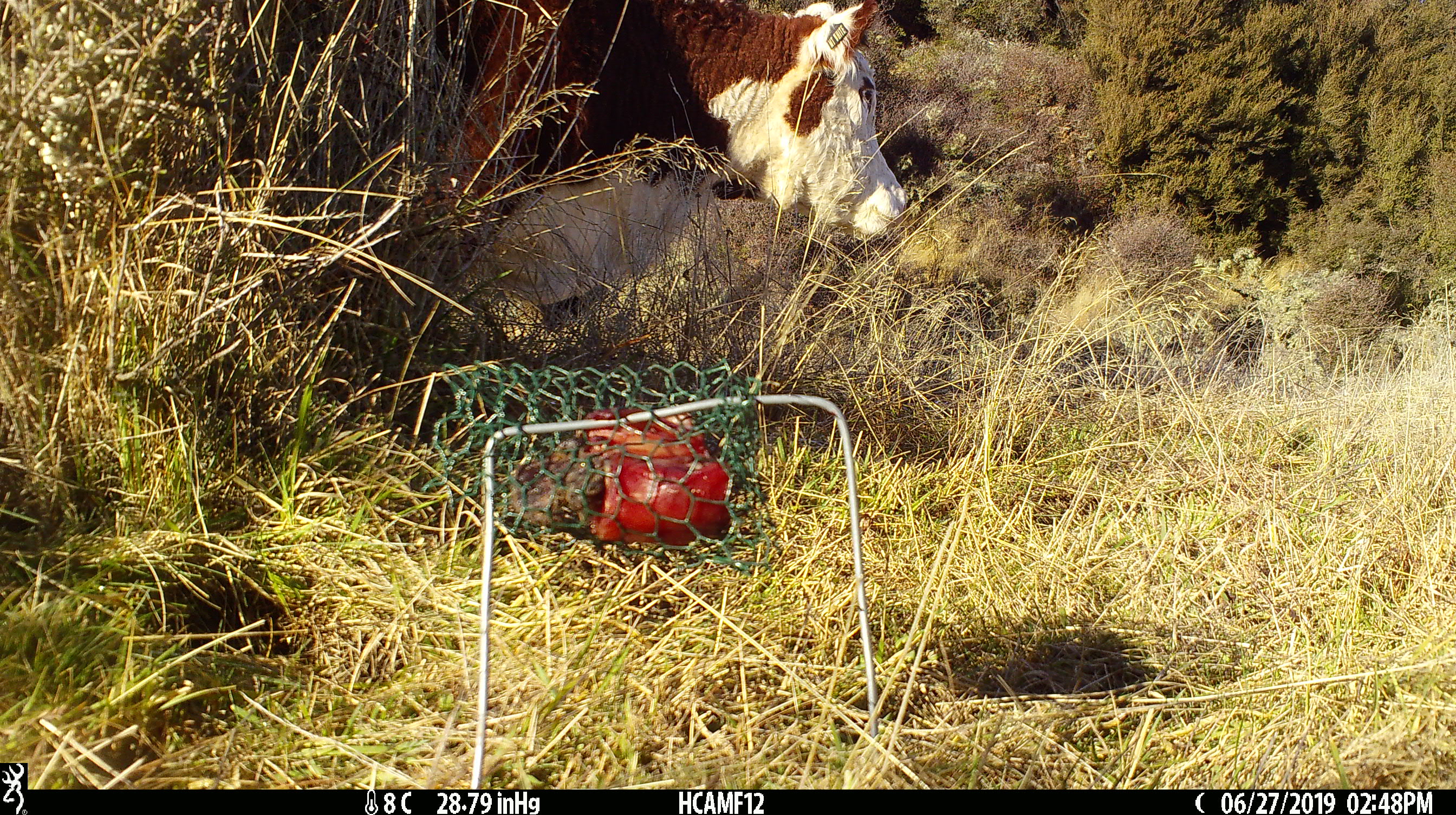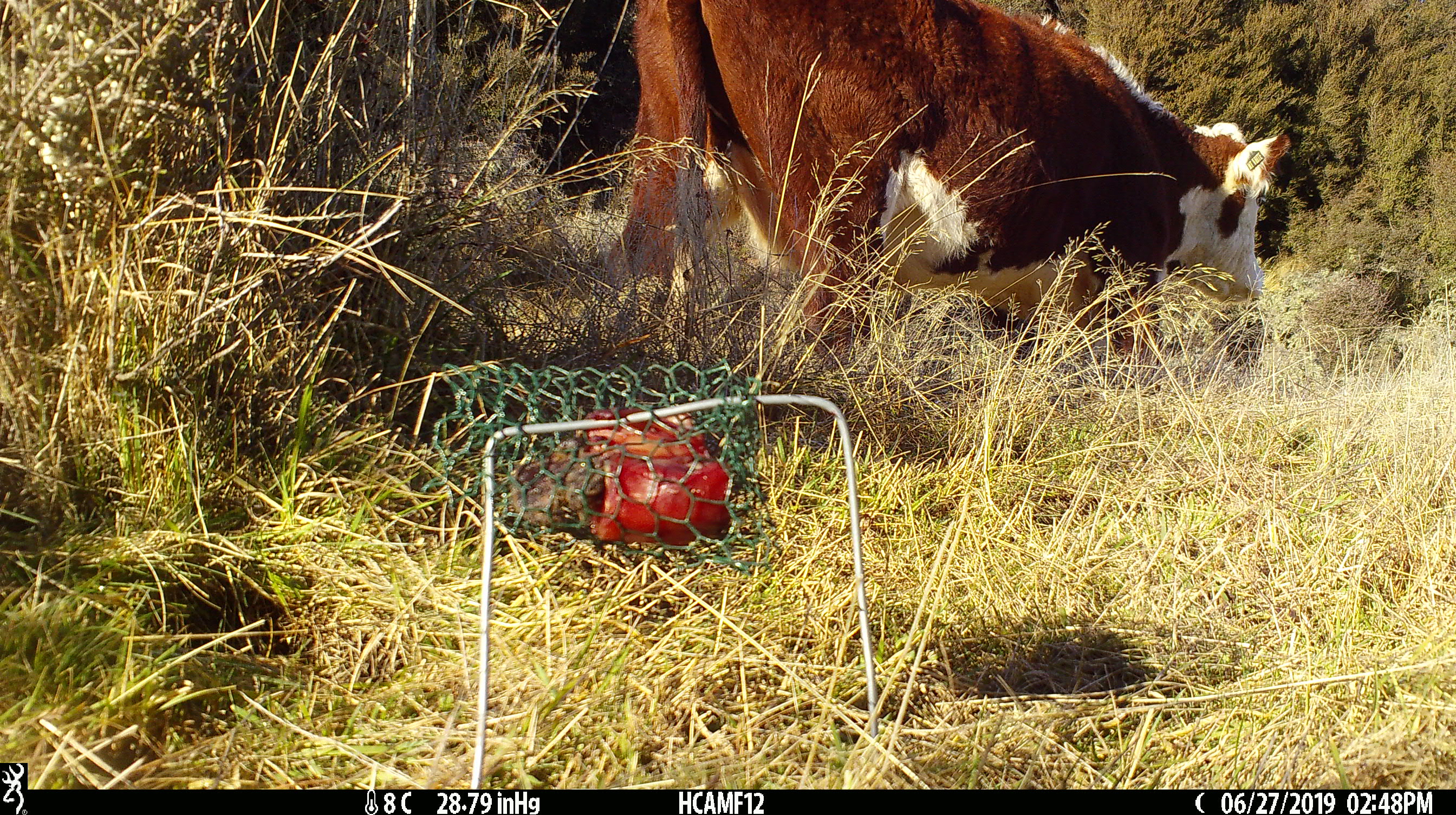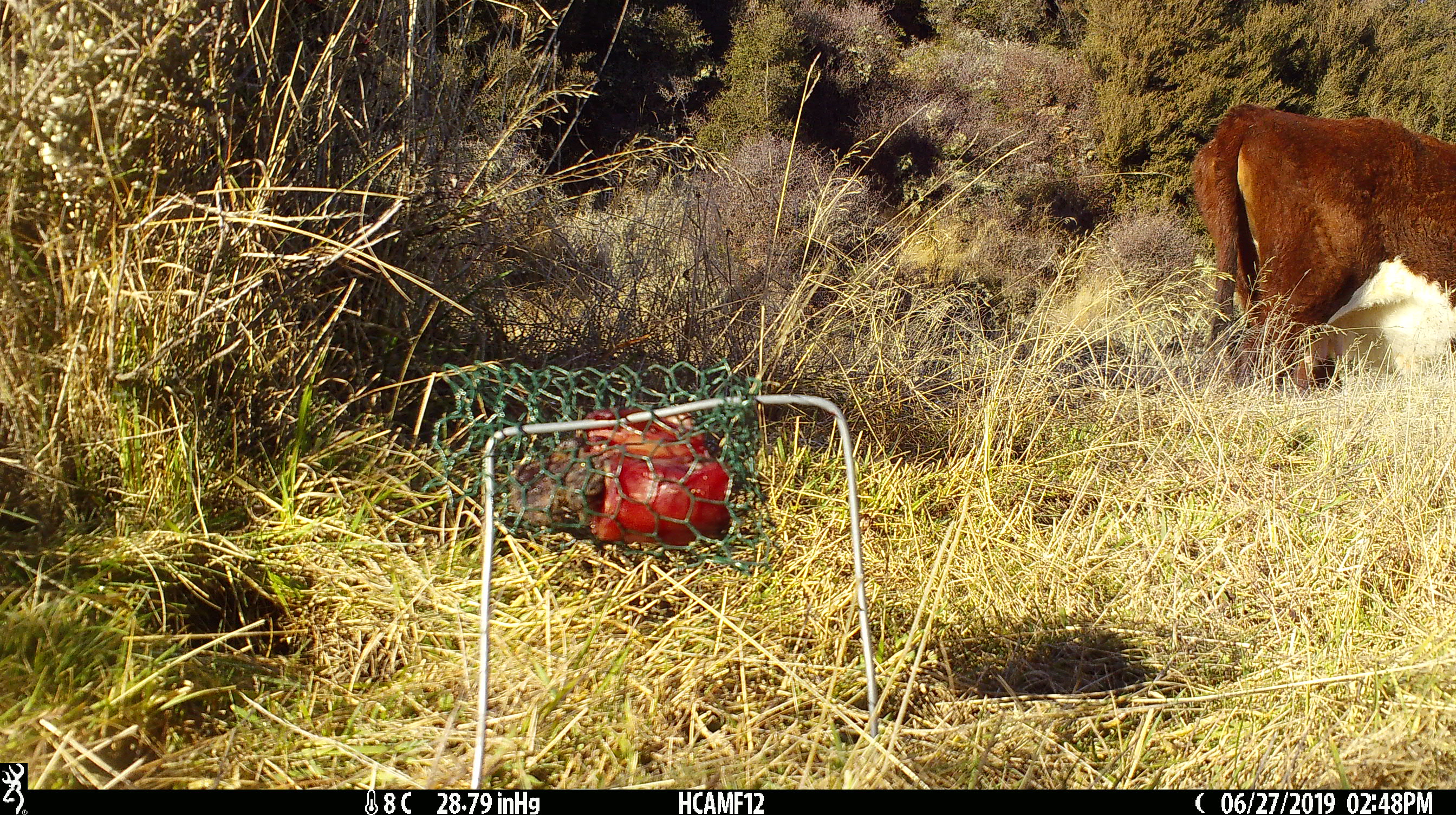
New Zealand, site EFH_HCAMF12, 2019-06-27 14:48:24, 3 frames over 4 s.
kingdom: Animalia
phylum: Chordata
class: Mammalia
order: Artiodactyla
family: Bovidae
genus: Bos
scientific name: Bos taurus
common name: domestic cow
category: cow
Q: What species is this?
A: Cow (domestic cow) (Bos taurus).